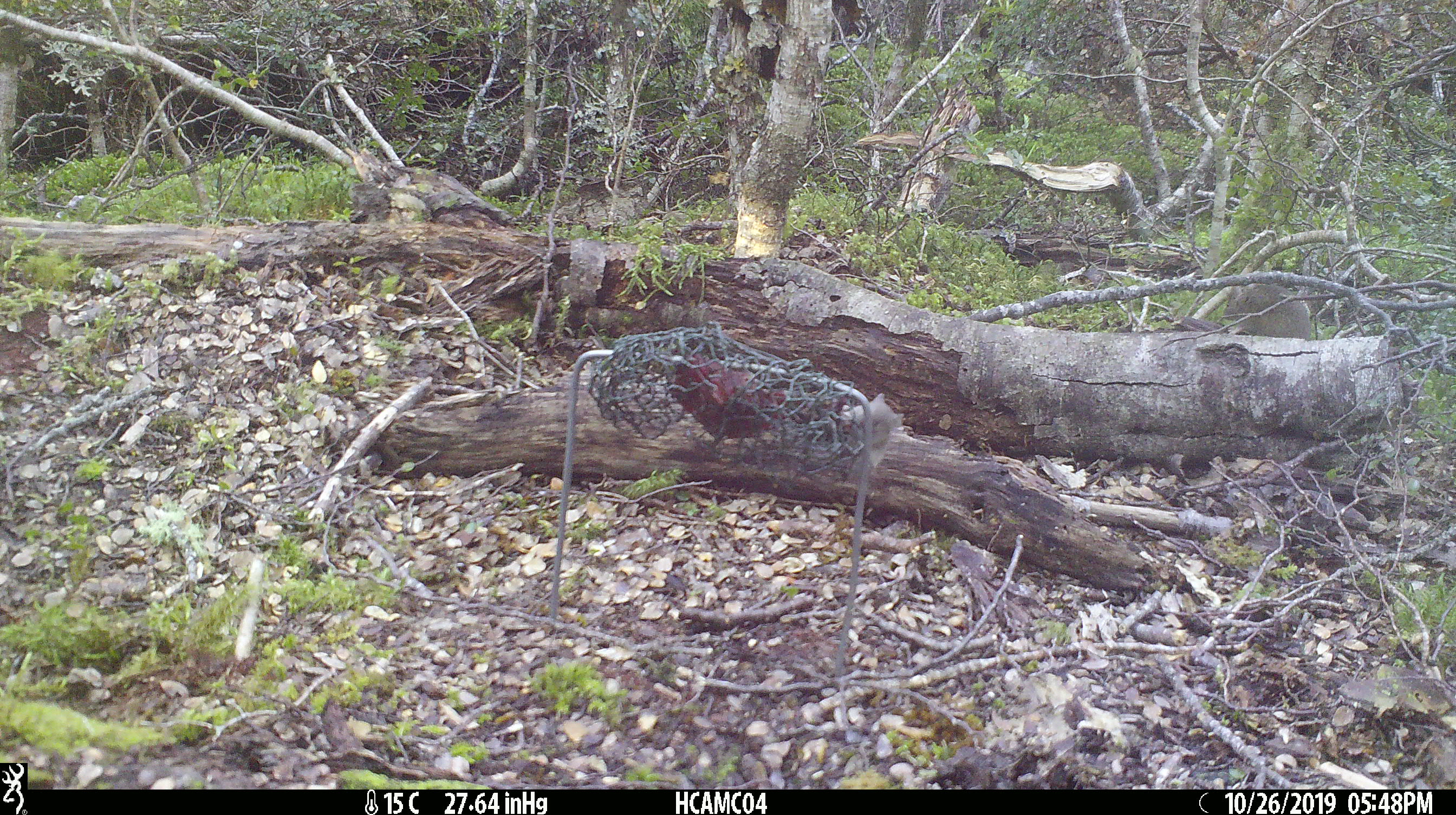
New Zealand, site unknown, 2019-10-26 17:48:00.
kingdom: Animalia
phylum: Chordata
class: Mammalia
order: Rodentia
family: Muridae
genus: Mus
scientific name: Mus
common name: mouse